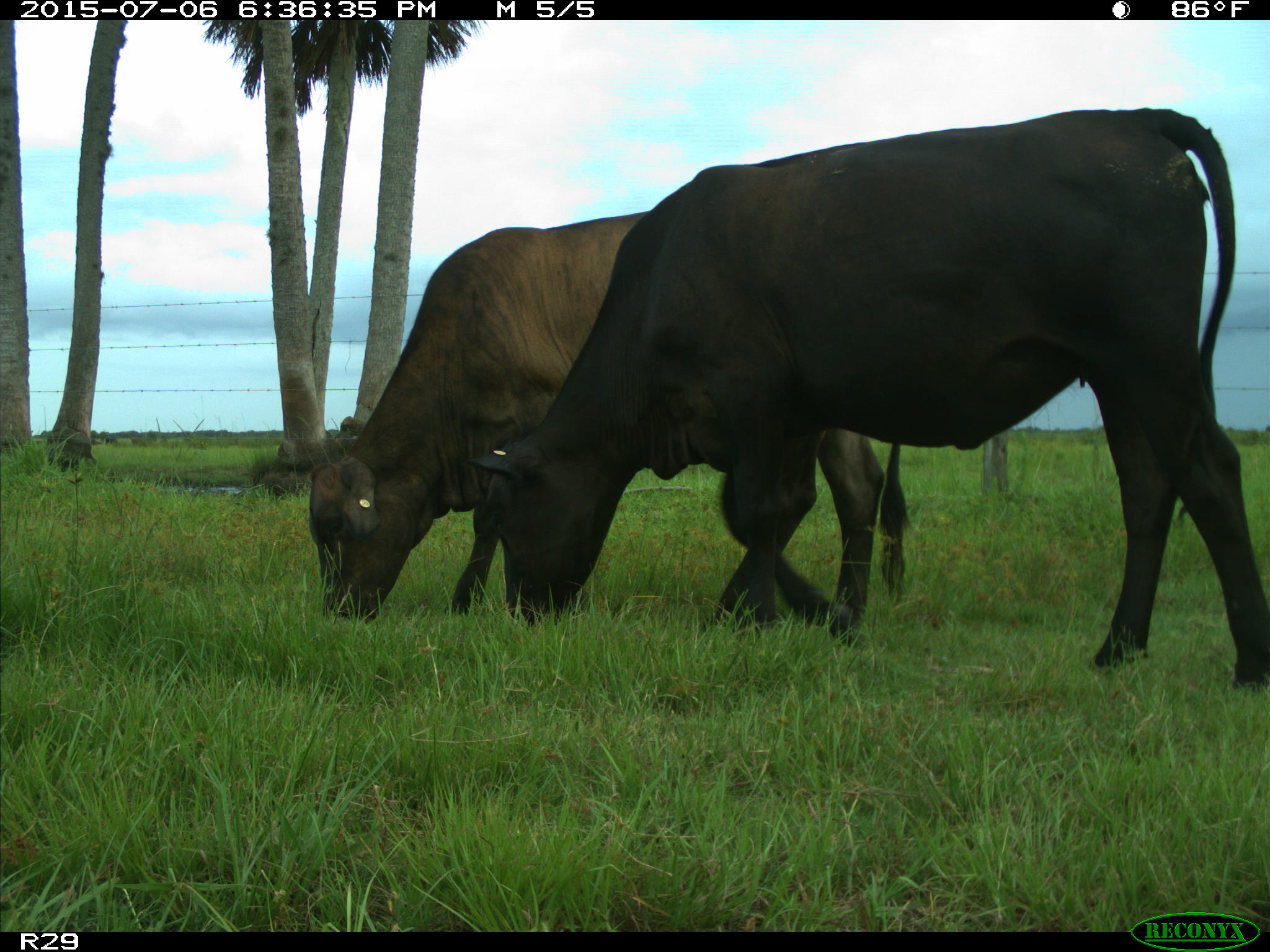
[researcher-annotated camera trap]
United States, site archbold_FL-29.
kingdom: Animalia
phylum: Chordata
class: Mammalia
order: Artiodactyla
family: Bovidae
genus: Bos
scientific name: Bos taurus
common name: domestic cow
Bos taurus (domestic cow).